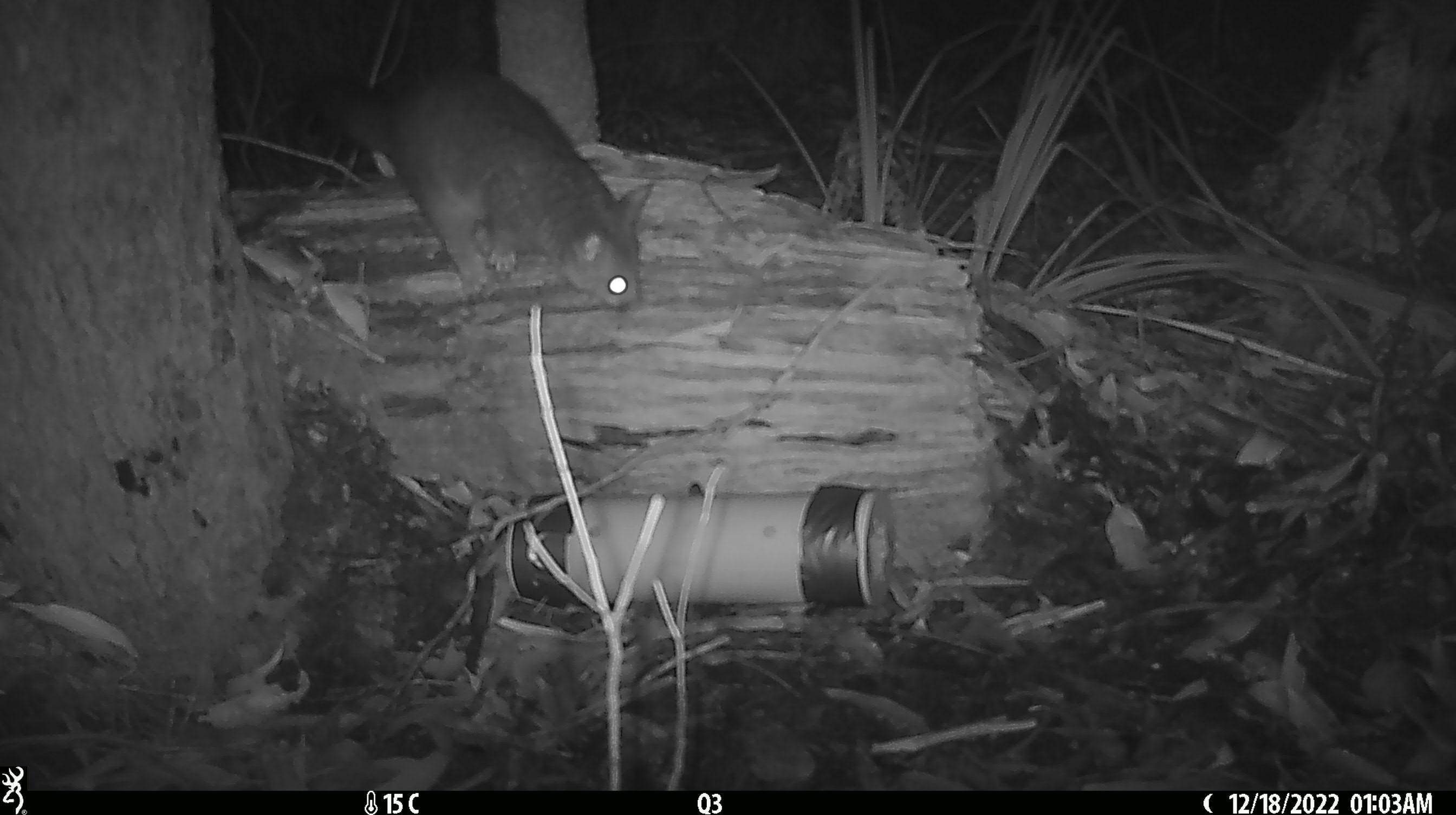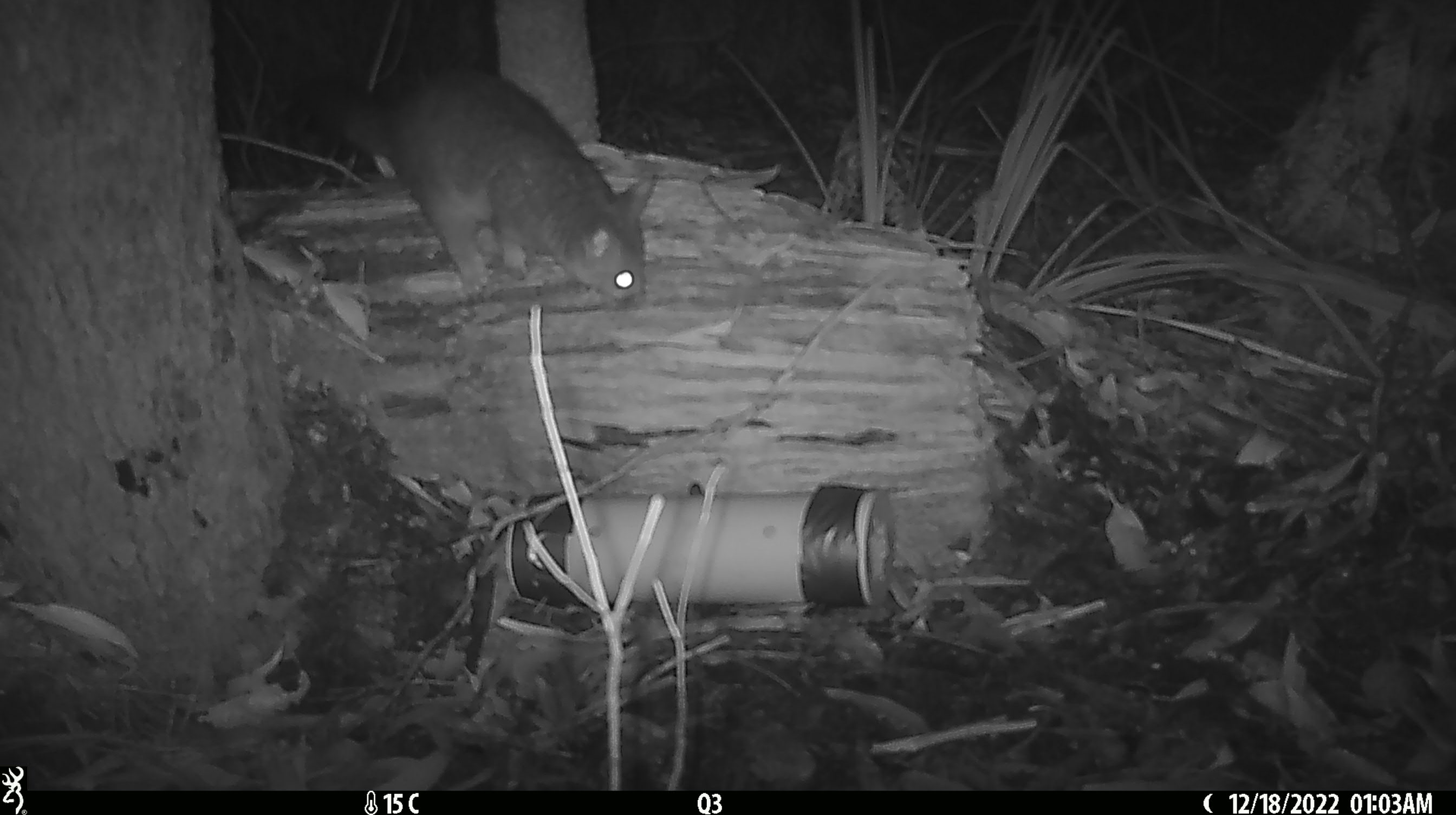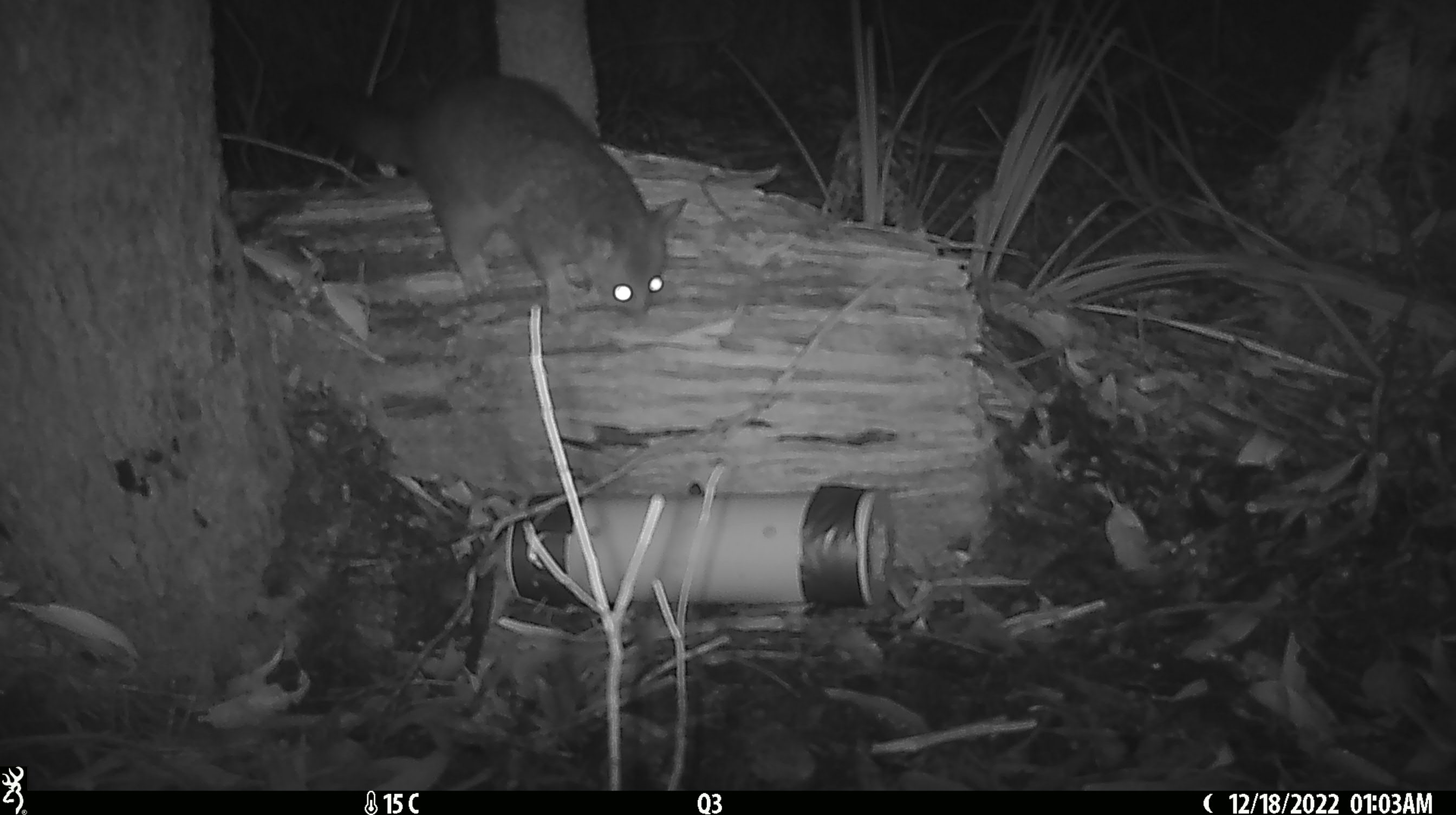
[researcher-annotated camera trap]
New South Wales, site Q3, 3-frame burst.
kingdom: Animalia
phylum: Chordata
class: Mammalia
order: Diprotodontia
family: Phalangeridae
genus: Trichosurus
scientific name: Trichosurus vulpecula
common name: common brushtail possum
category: possum